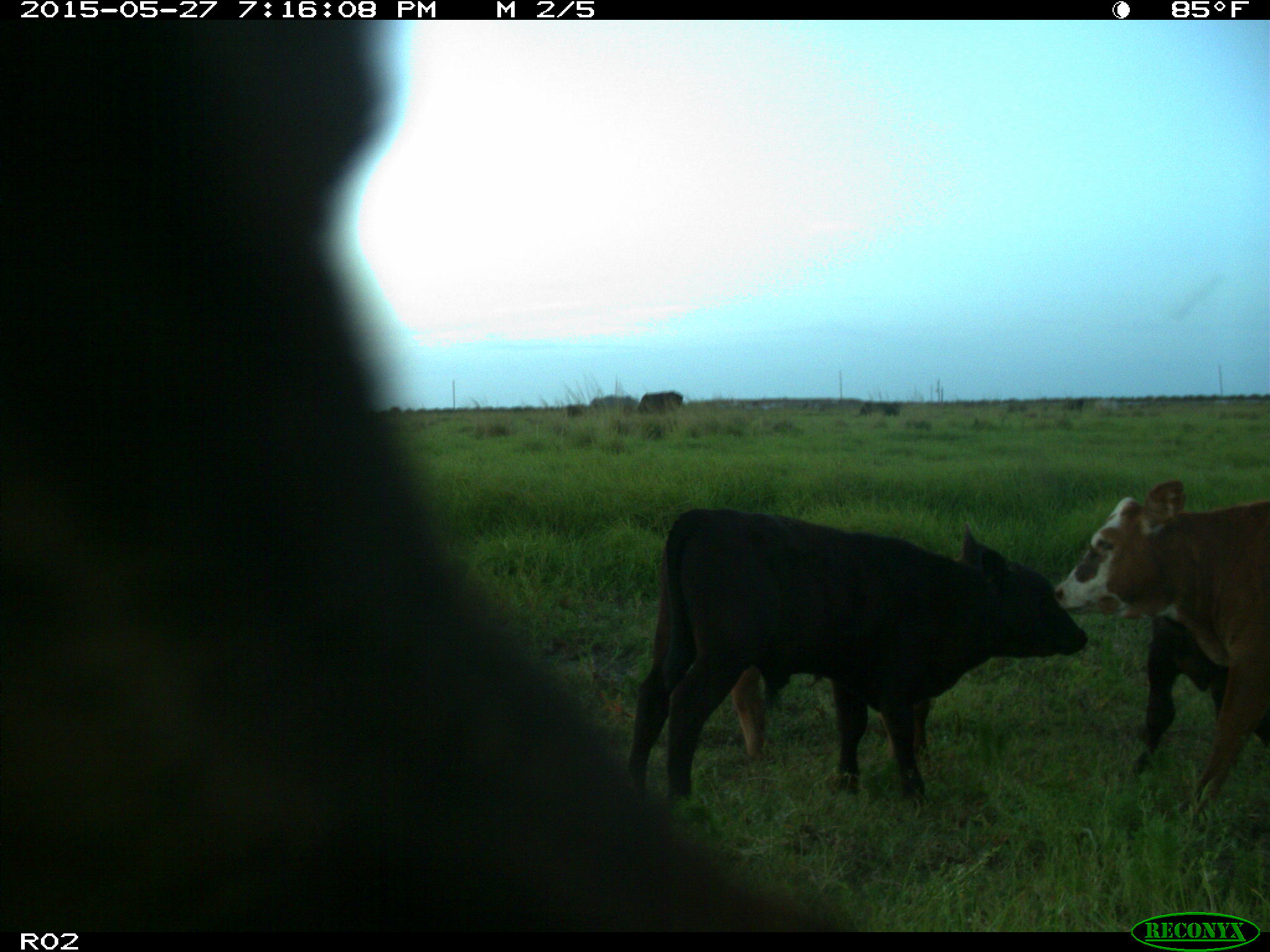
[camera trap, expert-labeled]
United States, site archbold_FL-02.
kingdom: Animalia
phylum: Chordata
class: Mammalia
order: Artiodactyla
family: Bovidae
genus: Bos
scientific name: Bos taurus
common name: domestic cow